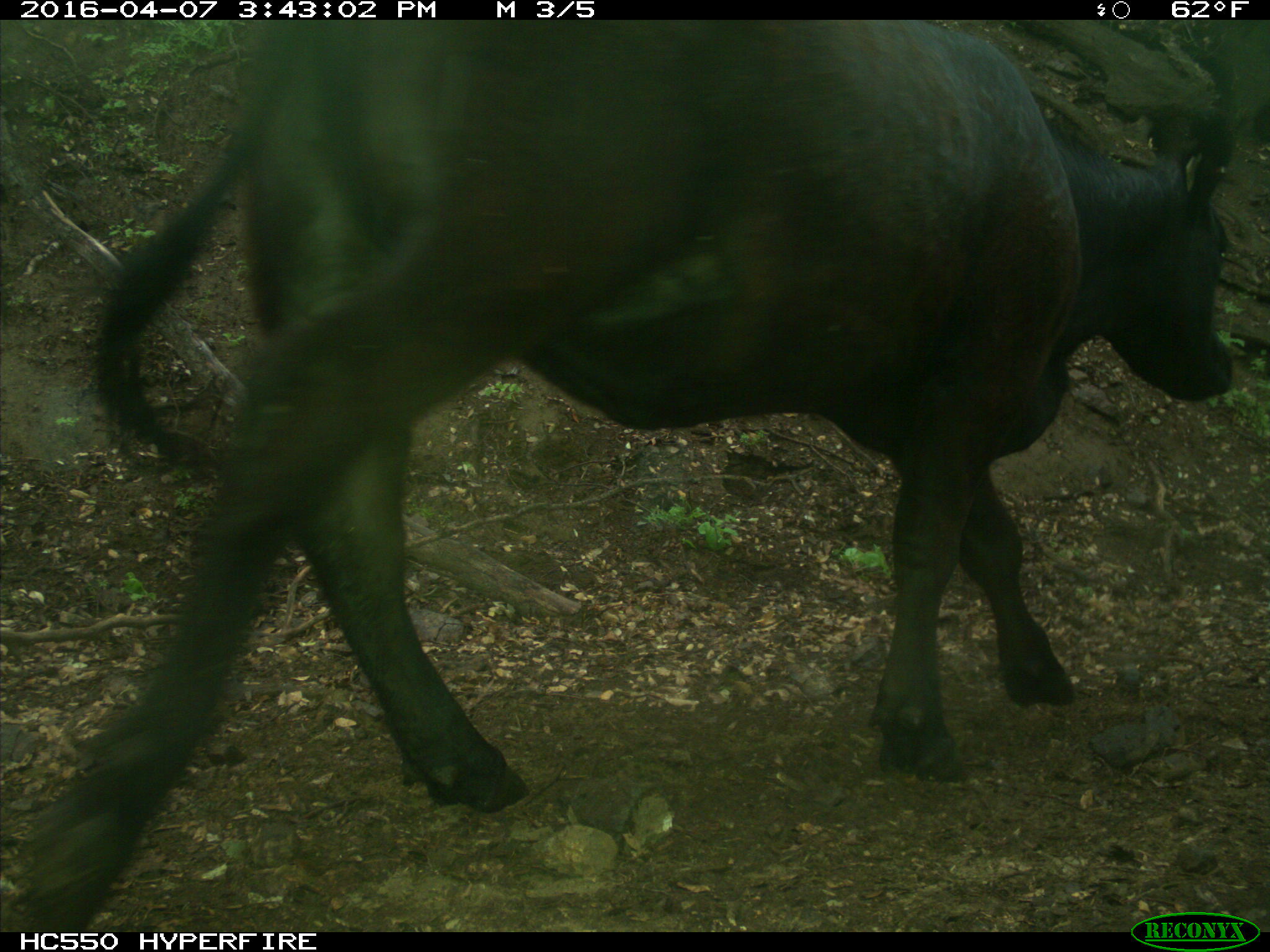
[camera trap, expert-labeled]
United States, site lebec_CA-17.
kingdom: Animalia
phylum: Chordata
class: Mammalia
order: Artiodactyla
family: Bovidae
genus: Bos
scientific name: Bos taurus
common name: domestic cow